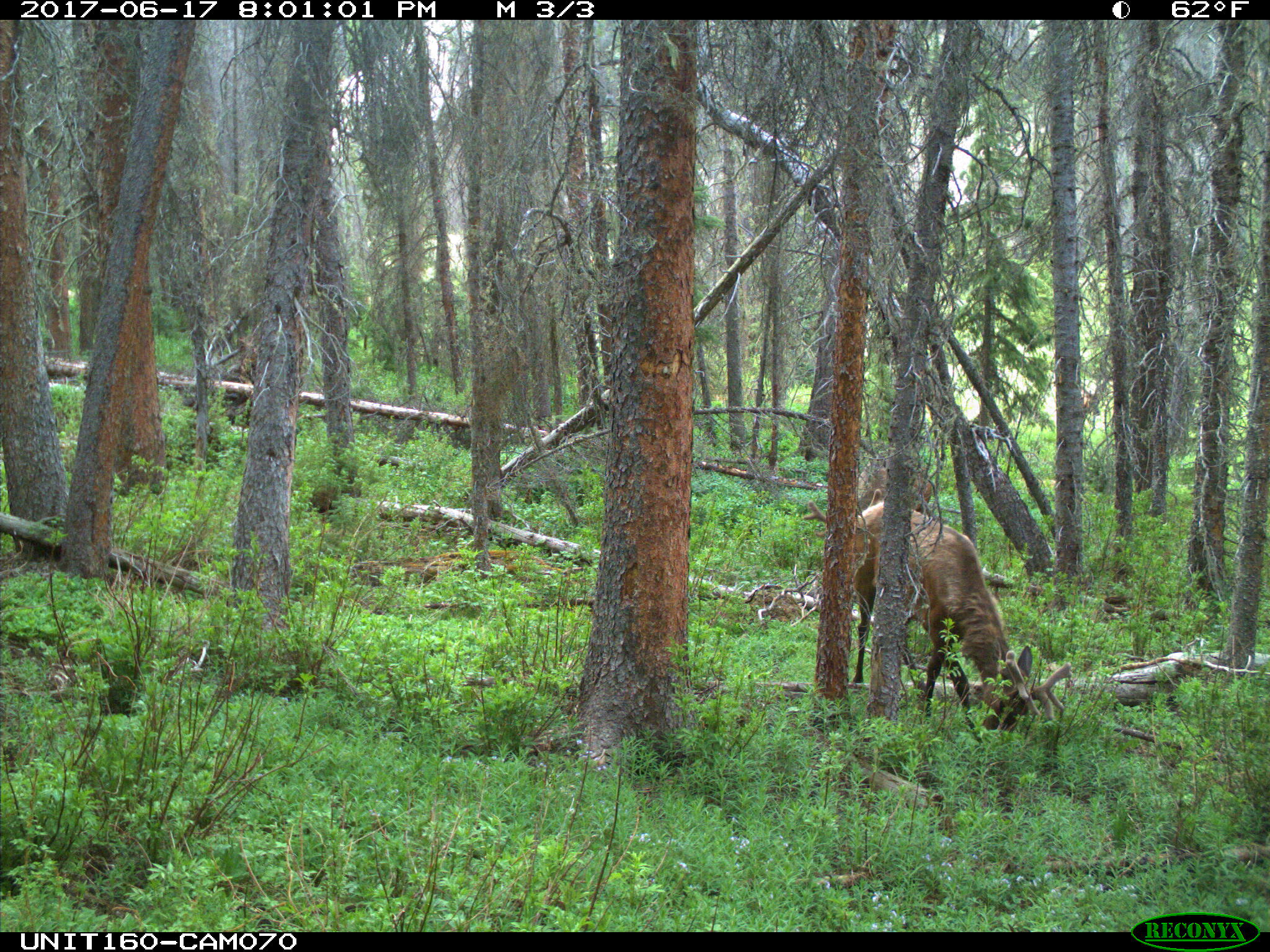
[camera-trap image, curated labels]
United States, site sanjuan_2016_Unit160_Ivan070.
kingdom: Animalia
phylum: Chordata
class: Mammalia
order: Artiodactyla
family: Cervidae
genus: Cervus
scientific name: Cervus elaphus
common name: red deer